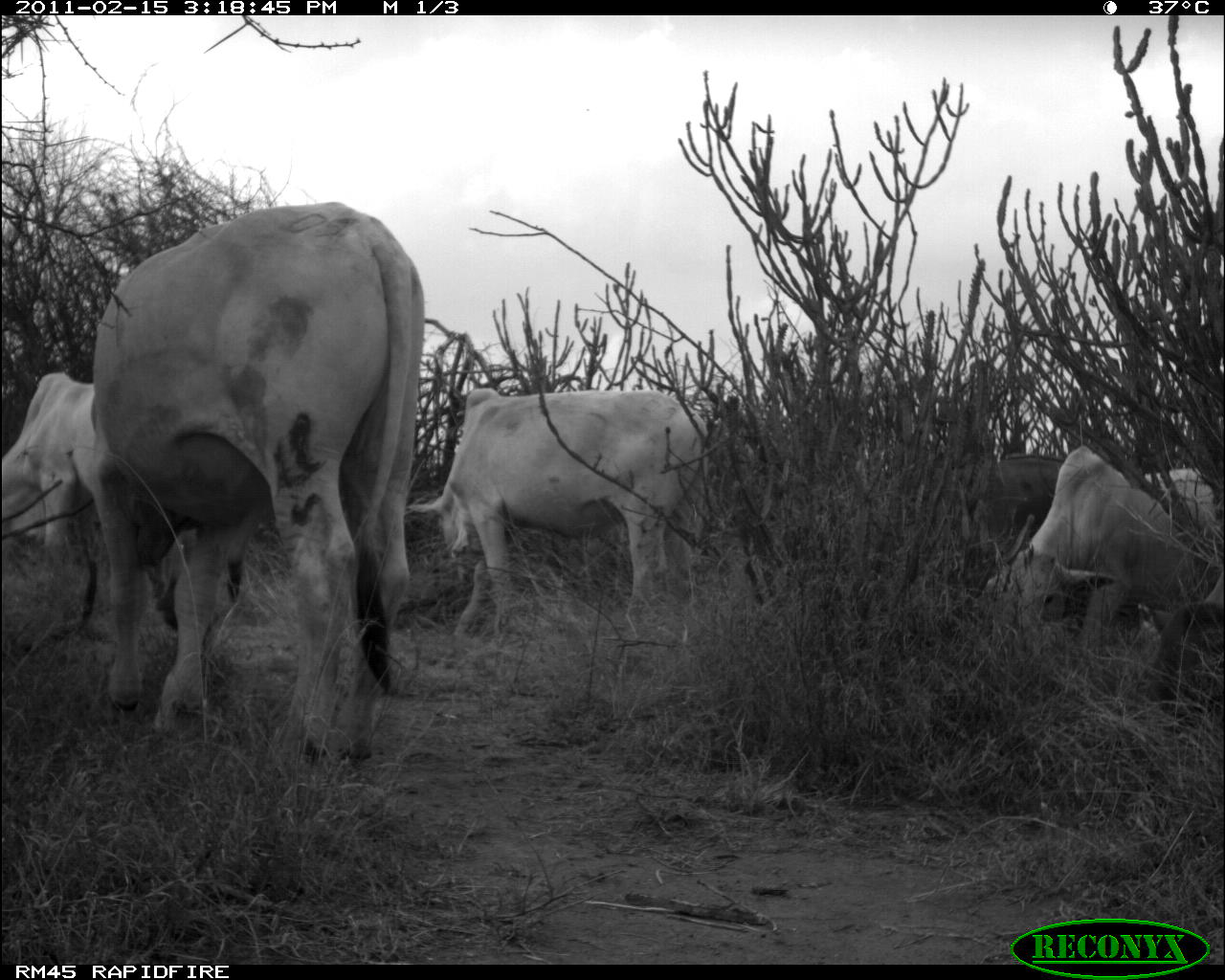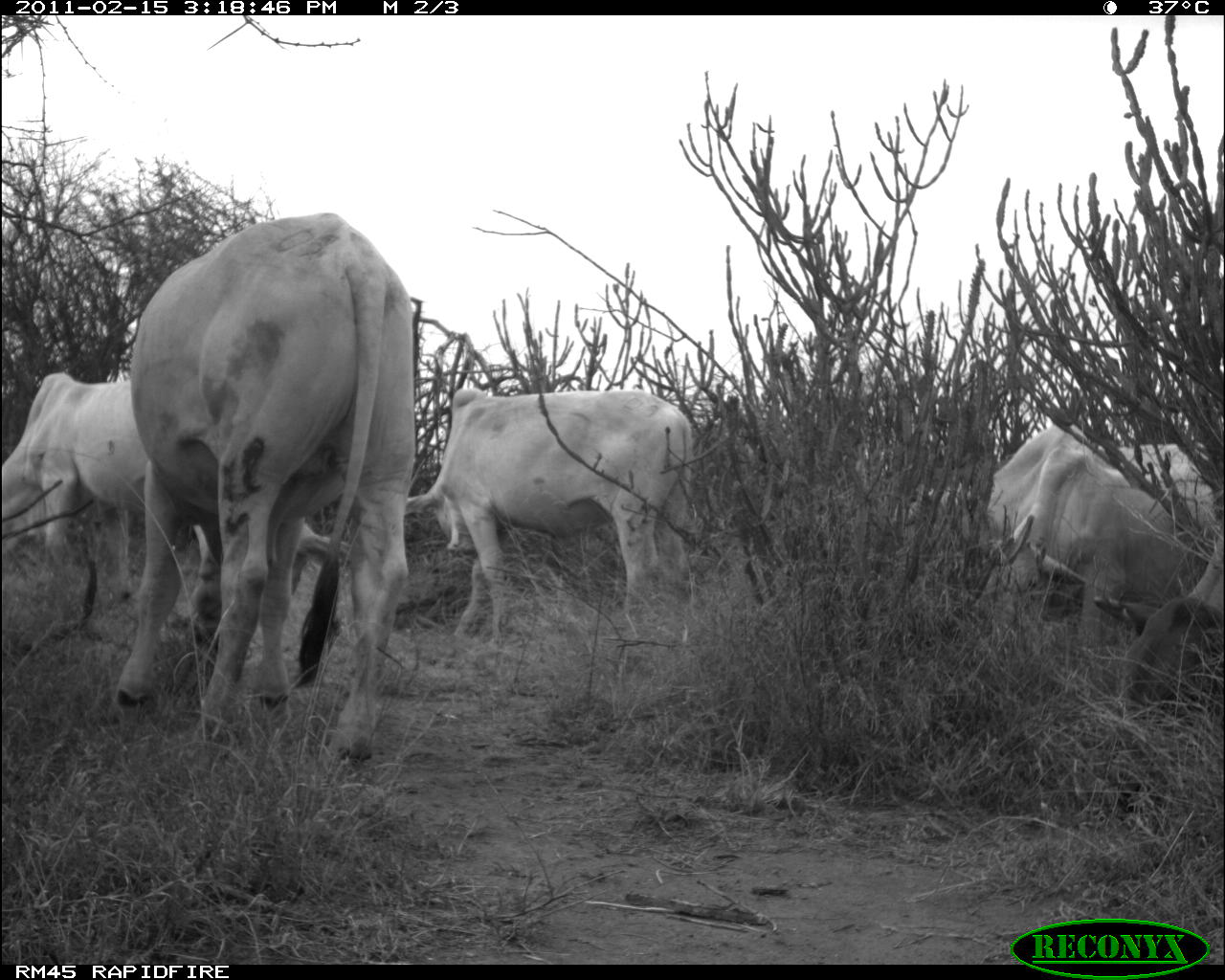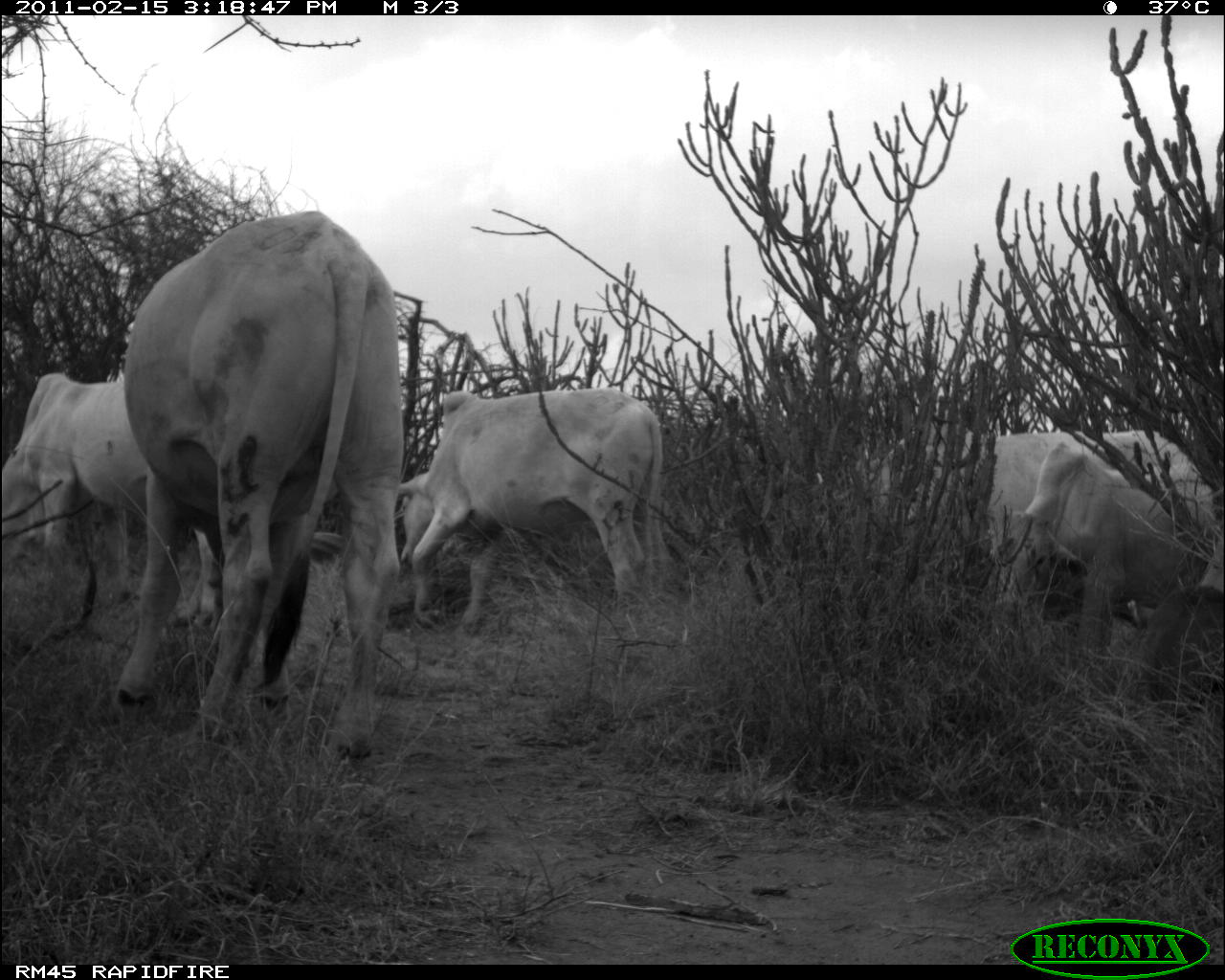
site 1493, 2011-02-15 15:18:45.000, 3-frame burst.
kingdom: Animalia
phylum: Chordata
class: Mammalia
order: Artiodactyla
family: Bovidae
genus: Bos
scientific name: Bos taurus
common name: domestic cattle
Bos taurus (domestic cattle), count 5.